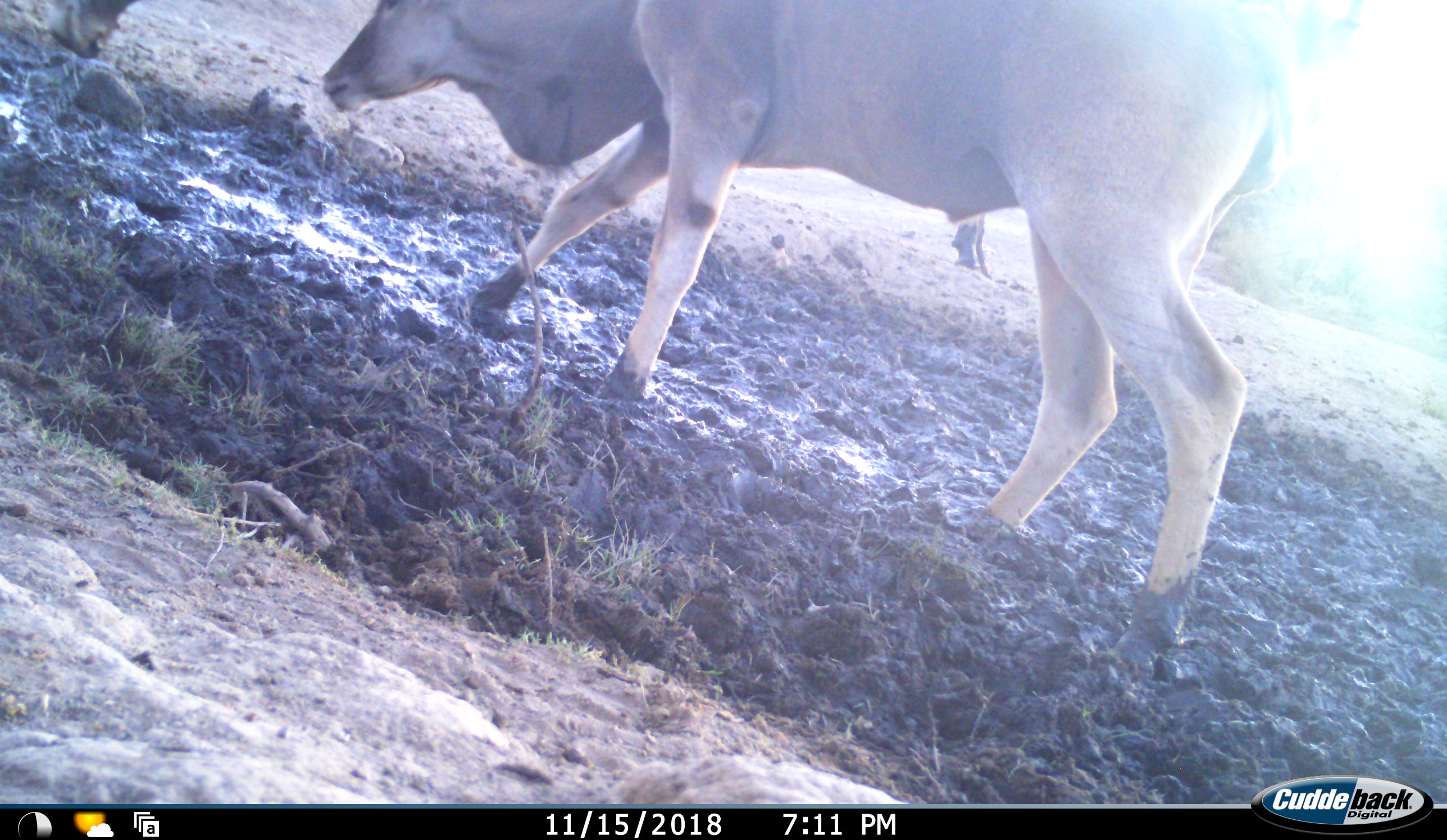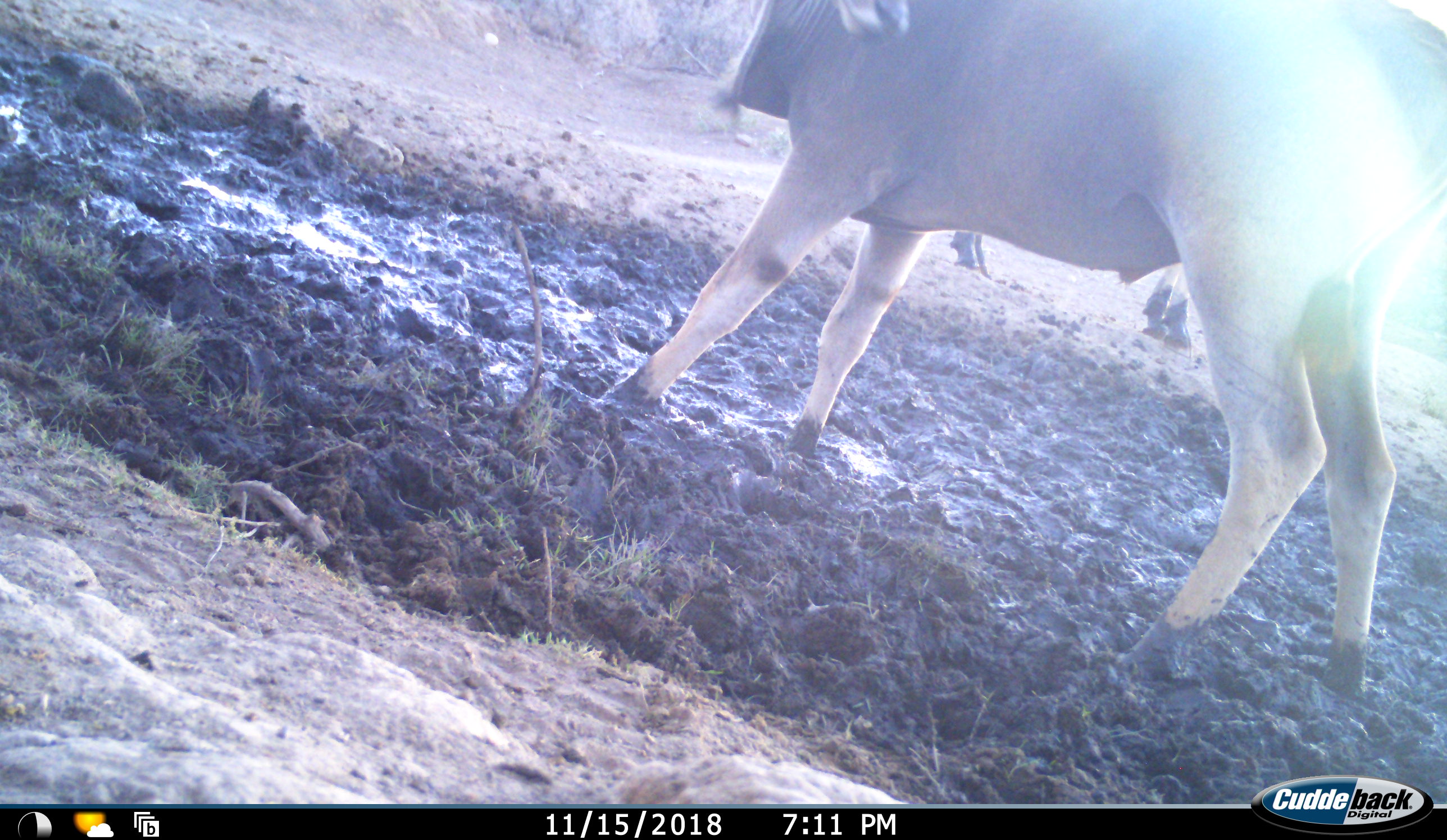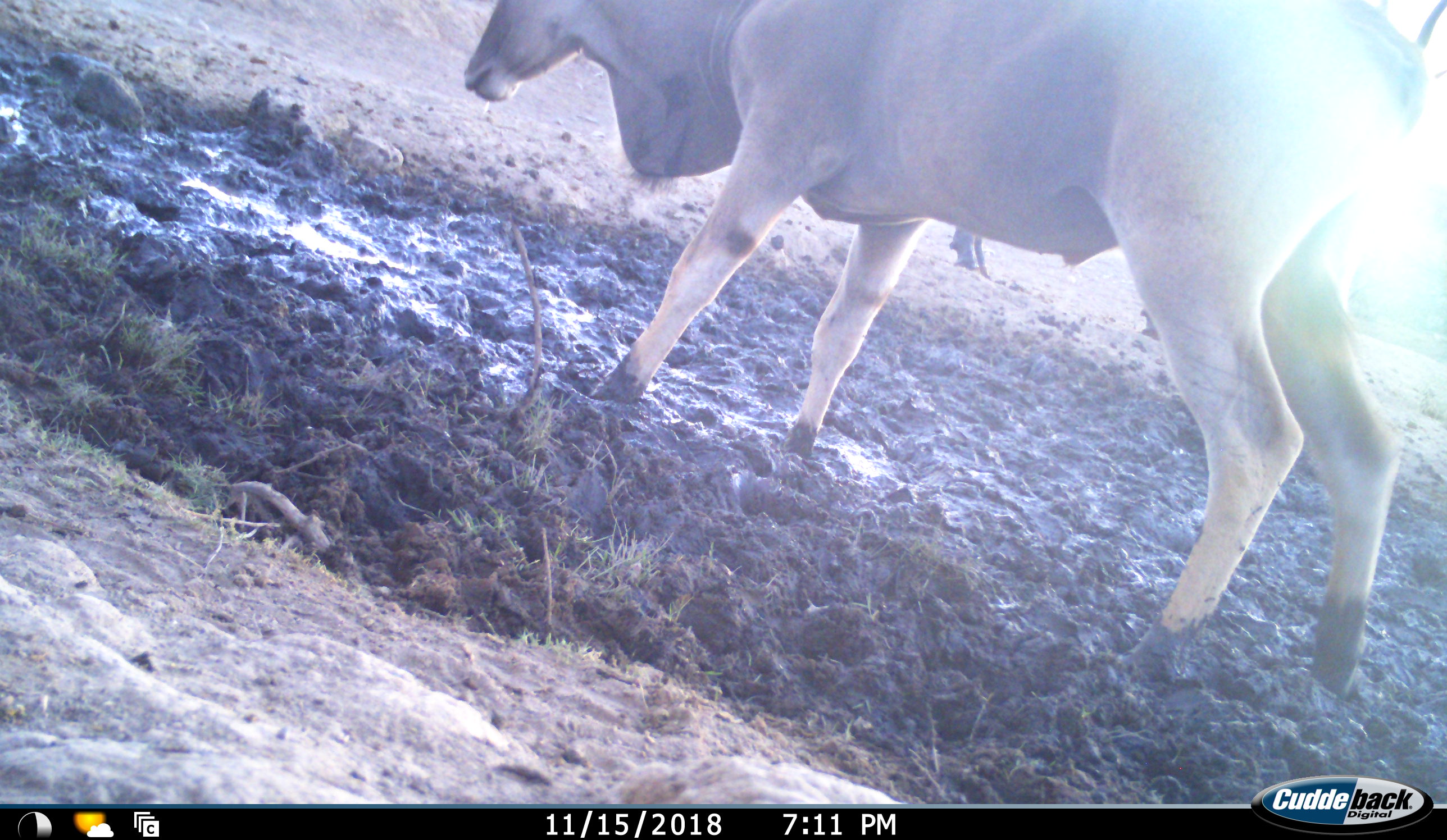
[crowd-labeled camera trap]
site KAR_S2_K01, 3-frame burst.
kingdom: Animalia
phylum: Chordata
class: Mammalia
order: Artiodactyla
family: Bovidae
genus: Tragelaphus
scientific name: Tragelaphus oryx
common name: eland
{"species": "eland (Tragelaphus oryx)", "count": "3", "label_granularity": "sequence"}